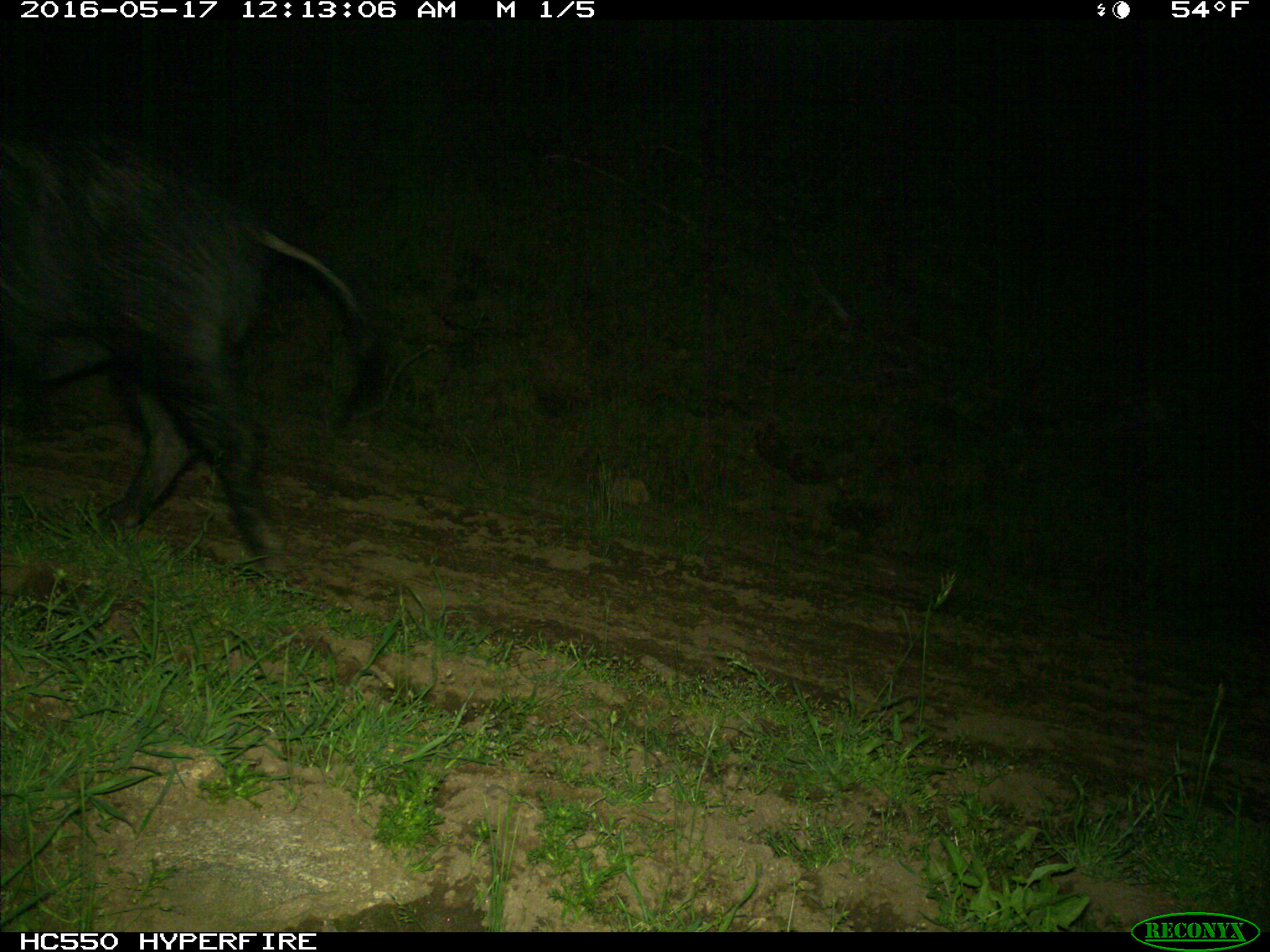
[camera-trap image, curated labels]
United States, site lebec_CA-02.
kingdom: Animalia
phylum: Chordata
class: Mammalia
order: Artiodactyla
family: Suidae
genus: Sus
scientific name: Sus scrofa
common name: wild boar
Sus scrofa (wild boar).